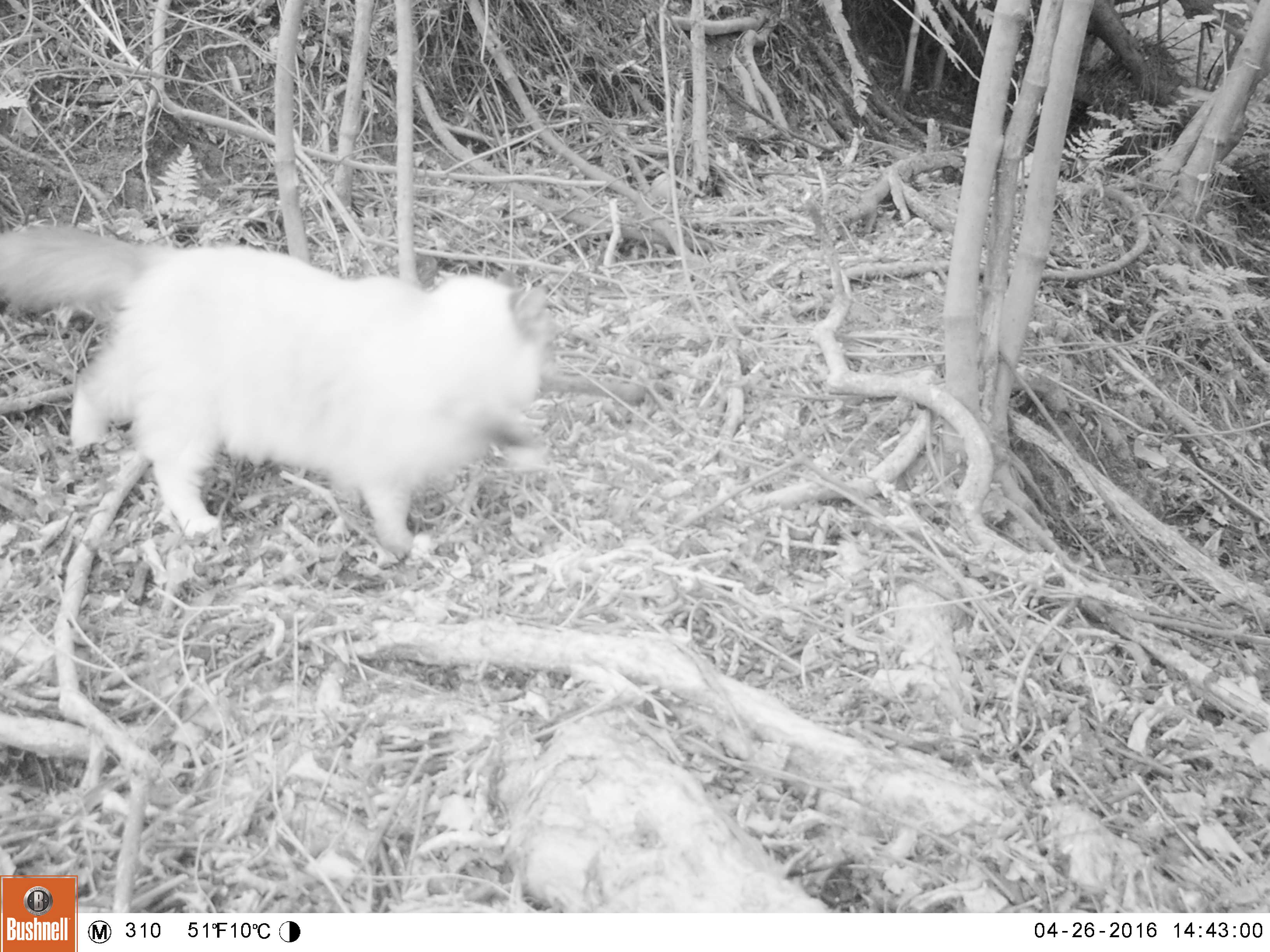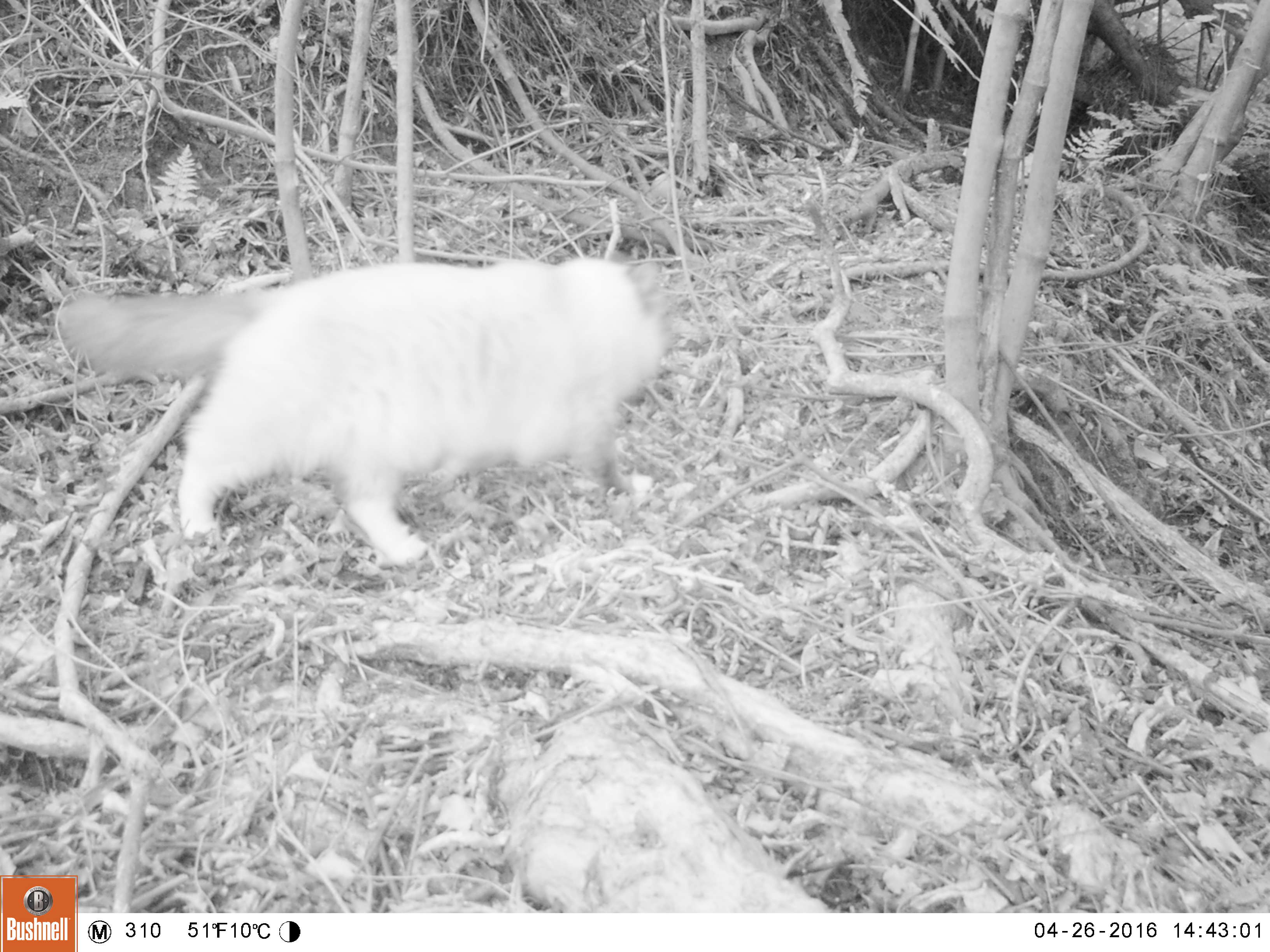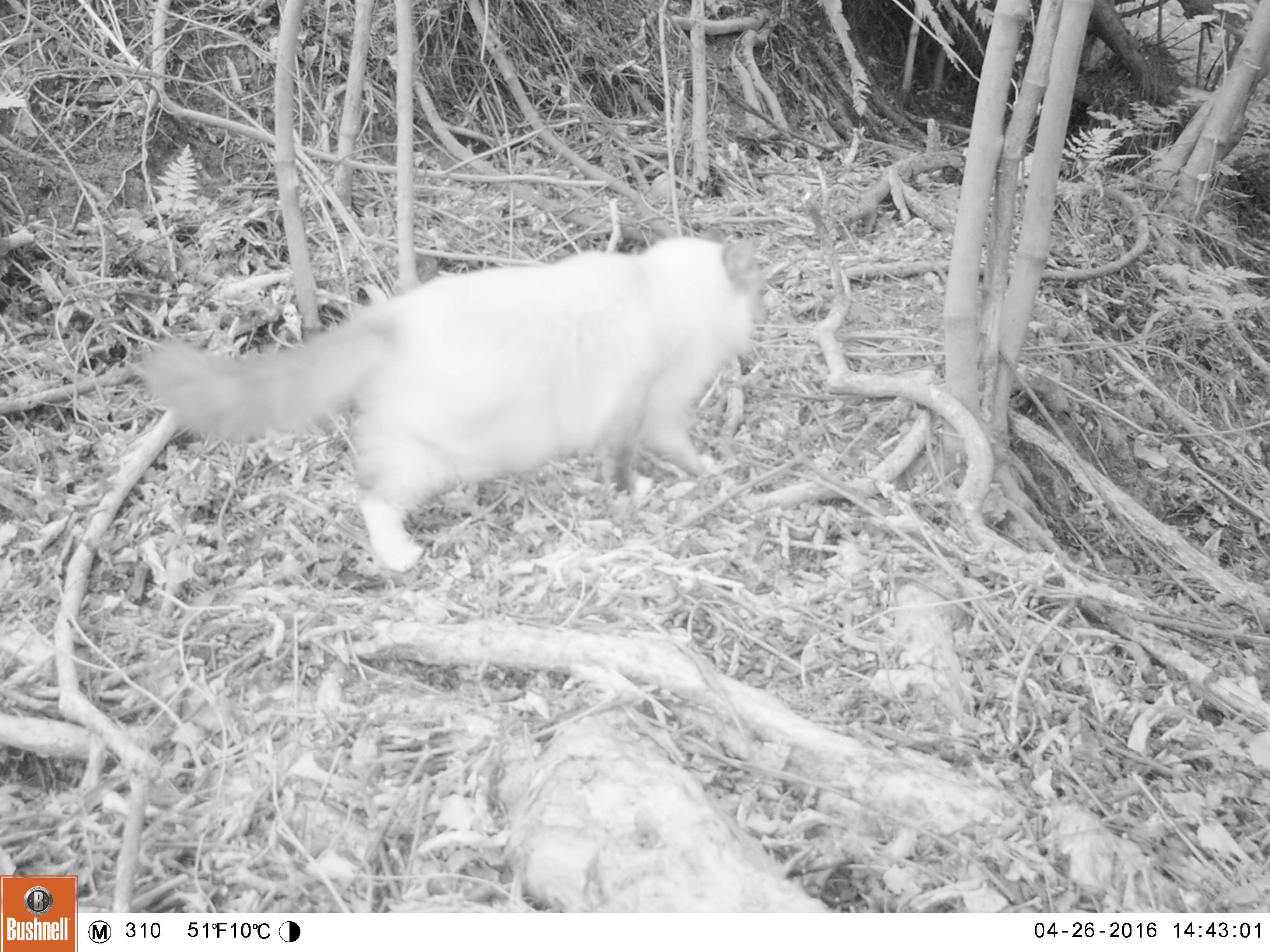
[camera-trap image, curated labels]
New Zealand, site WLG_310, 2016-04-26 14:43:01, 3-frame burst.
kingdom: Animalia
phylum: Chordata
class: Mammalia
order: Carnivora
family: Felidae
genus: Felis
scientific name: Felis catus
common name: domestic cat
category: cat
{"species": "cat (domestic cat) (Felis catus)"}